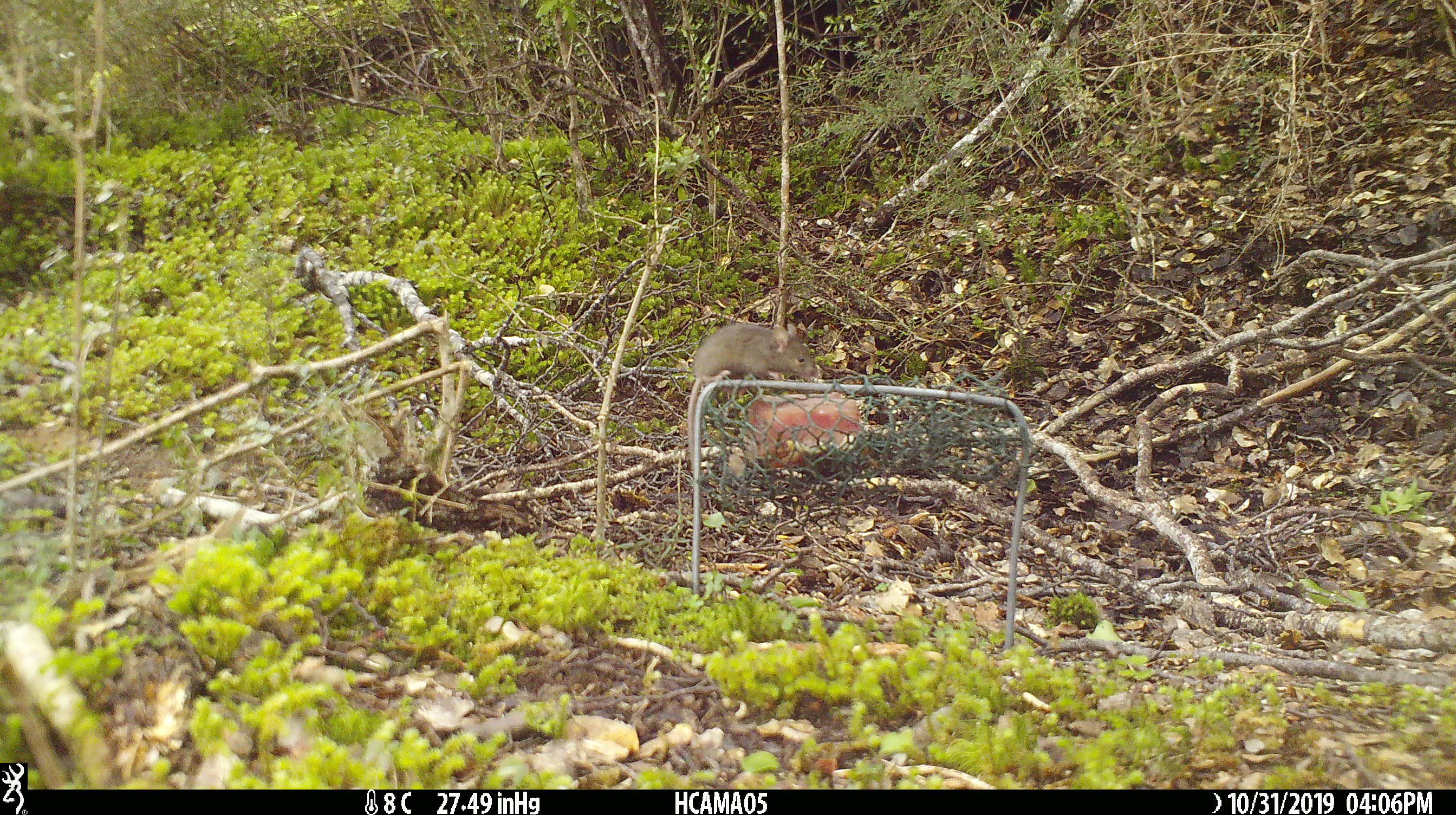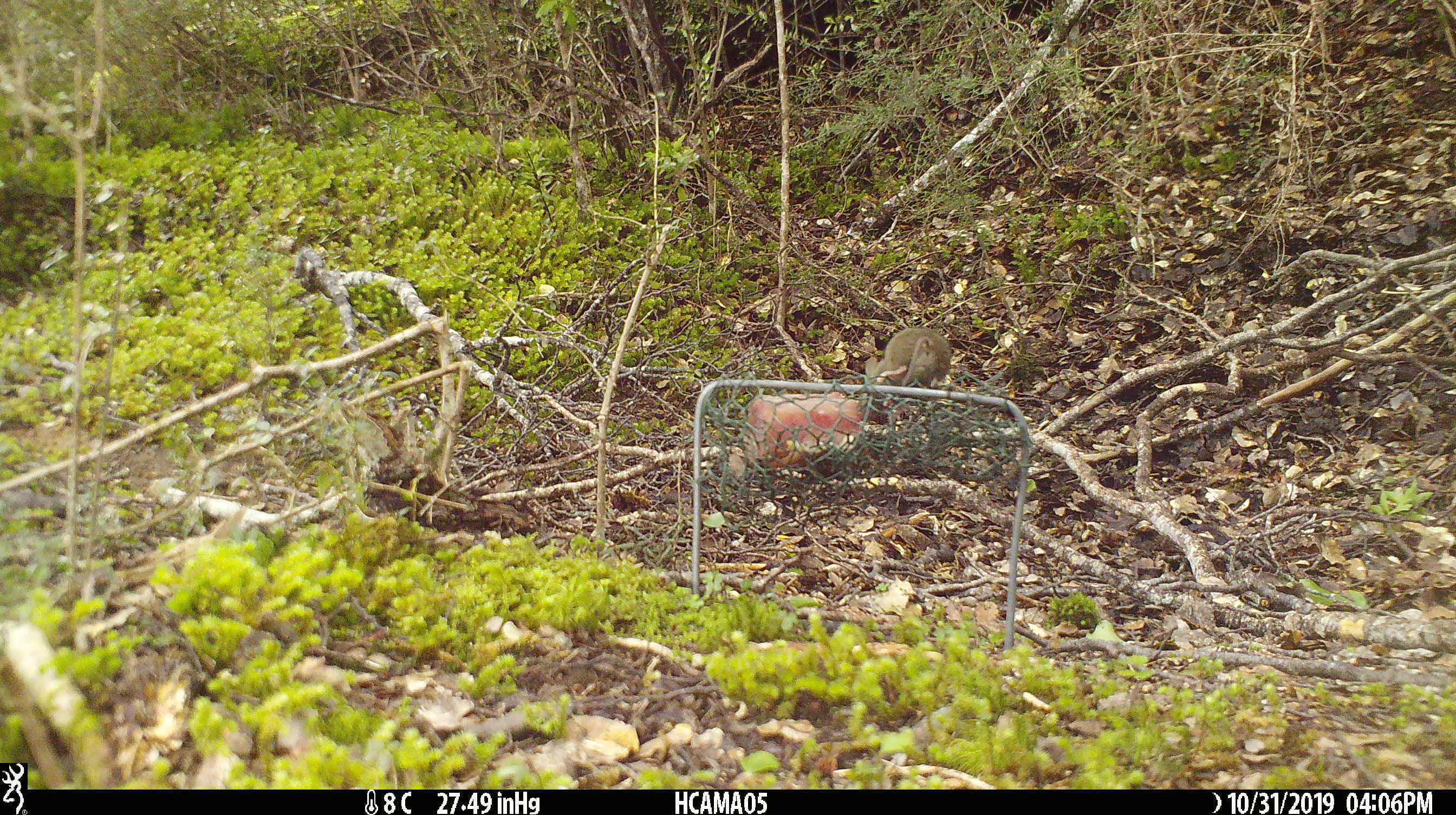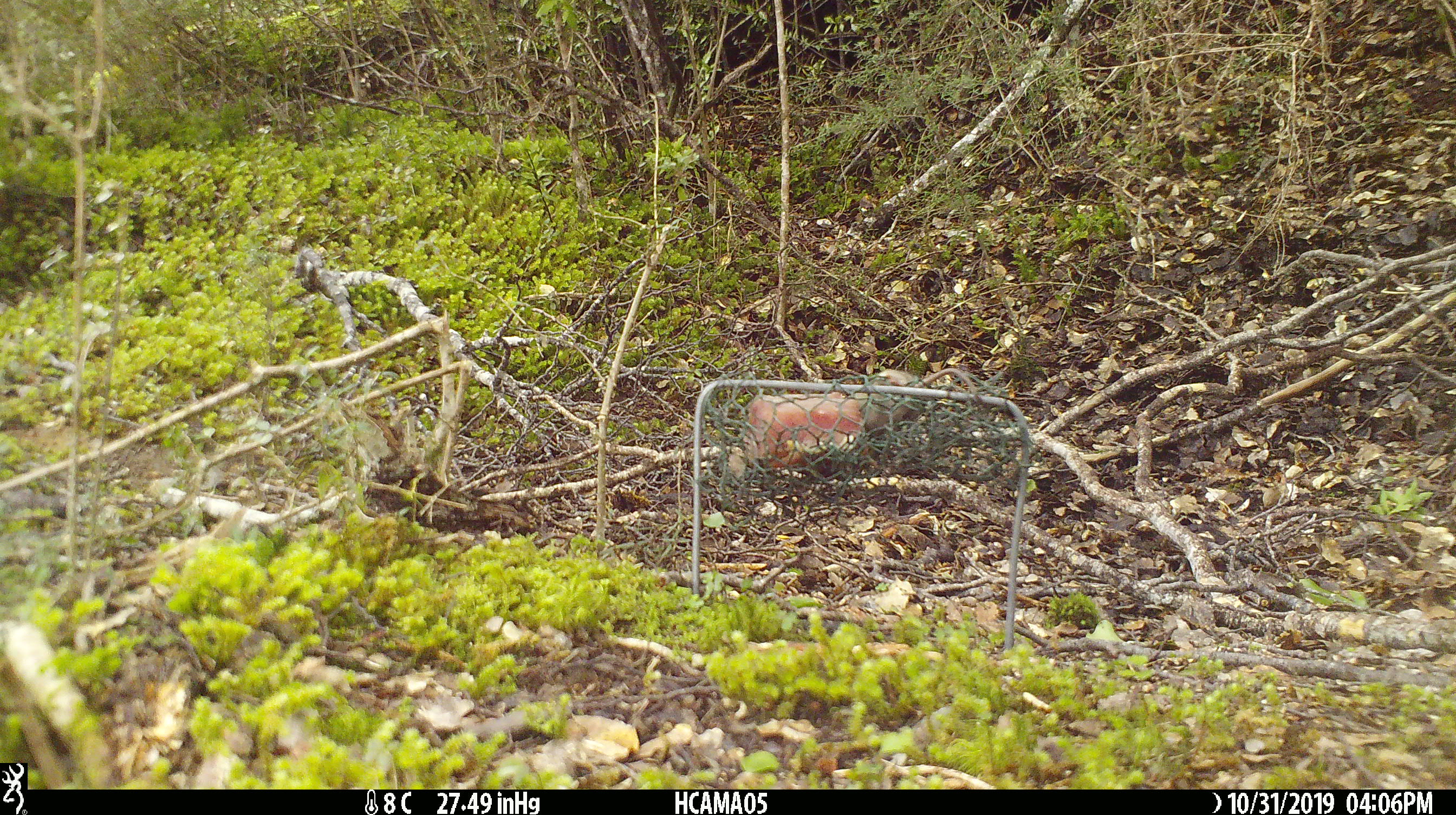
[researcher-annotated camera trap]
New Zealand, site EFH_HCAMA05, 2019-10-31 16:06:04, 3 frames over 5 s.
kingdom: Animalia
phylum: Chordata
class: Mammalia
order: Rodentia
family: Muridae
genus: Mus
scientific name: Mus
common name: mouse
Mouse (Mus).